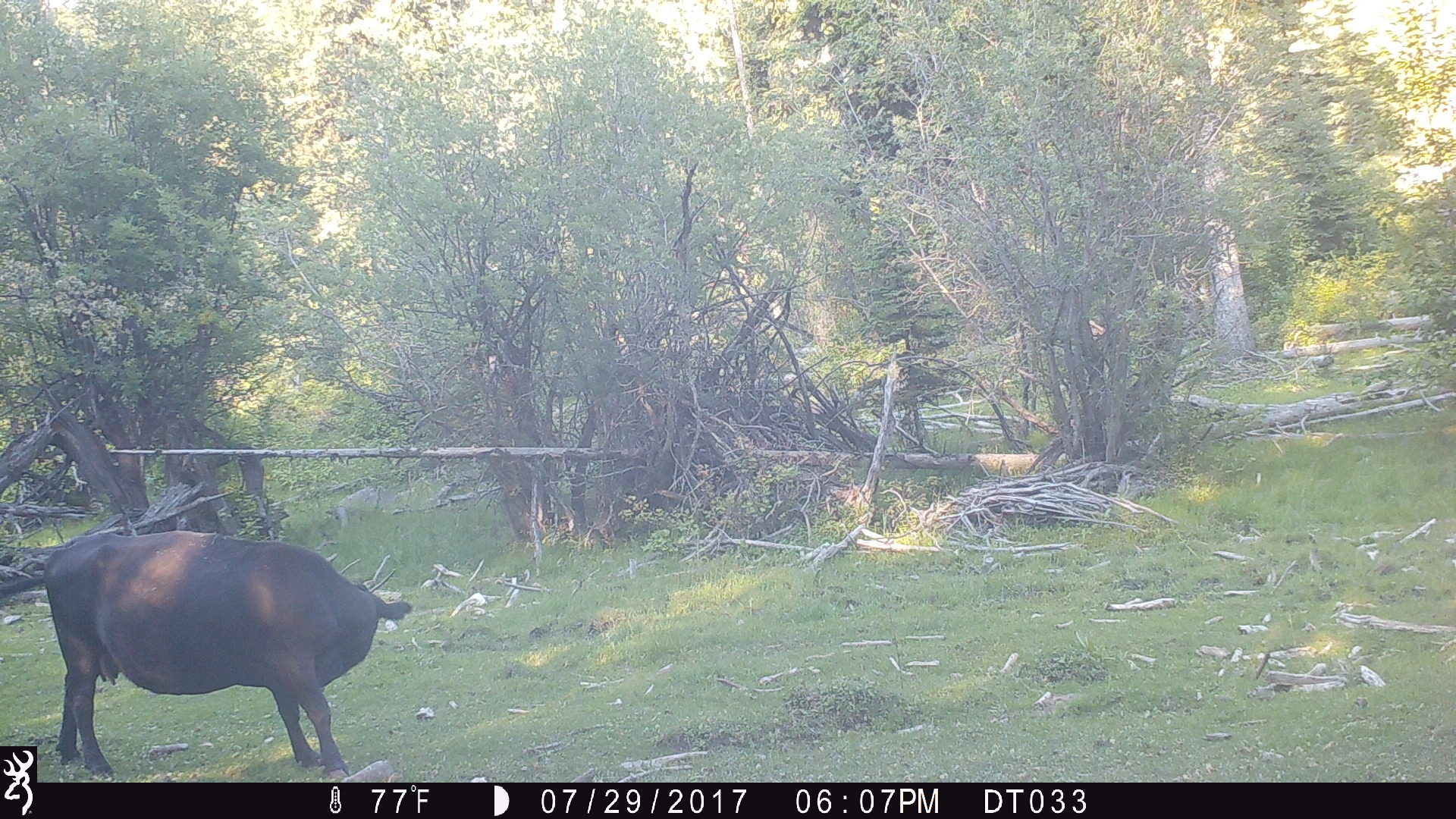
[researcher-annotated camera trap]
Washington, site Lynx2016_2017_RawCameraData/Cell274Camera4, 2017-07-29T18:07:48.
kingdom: Animalia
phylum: Chordata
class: Mammalia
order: Artiodactyla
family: Bovidae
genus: Bos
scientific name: Bos taurus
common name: domestic cattle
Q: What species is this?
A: Domestic cattle (Bos taurus).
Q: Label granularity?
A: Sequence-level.